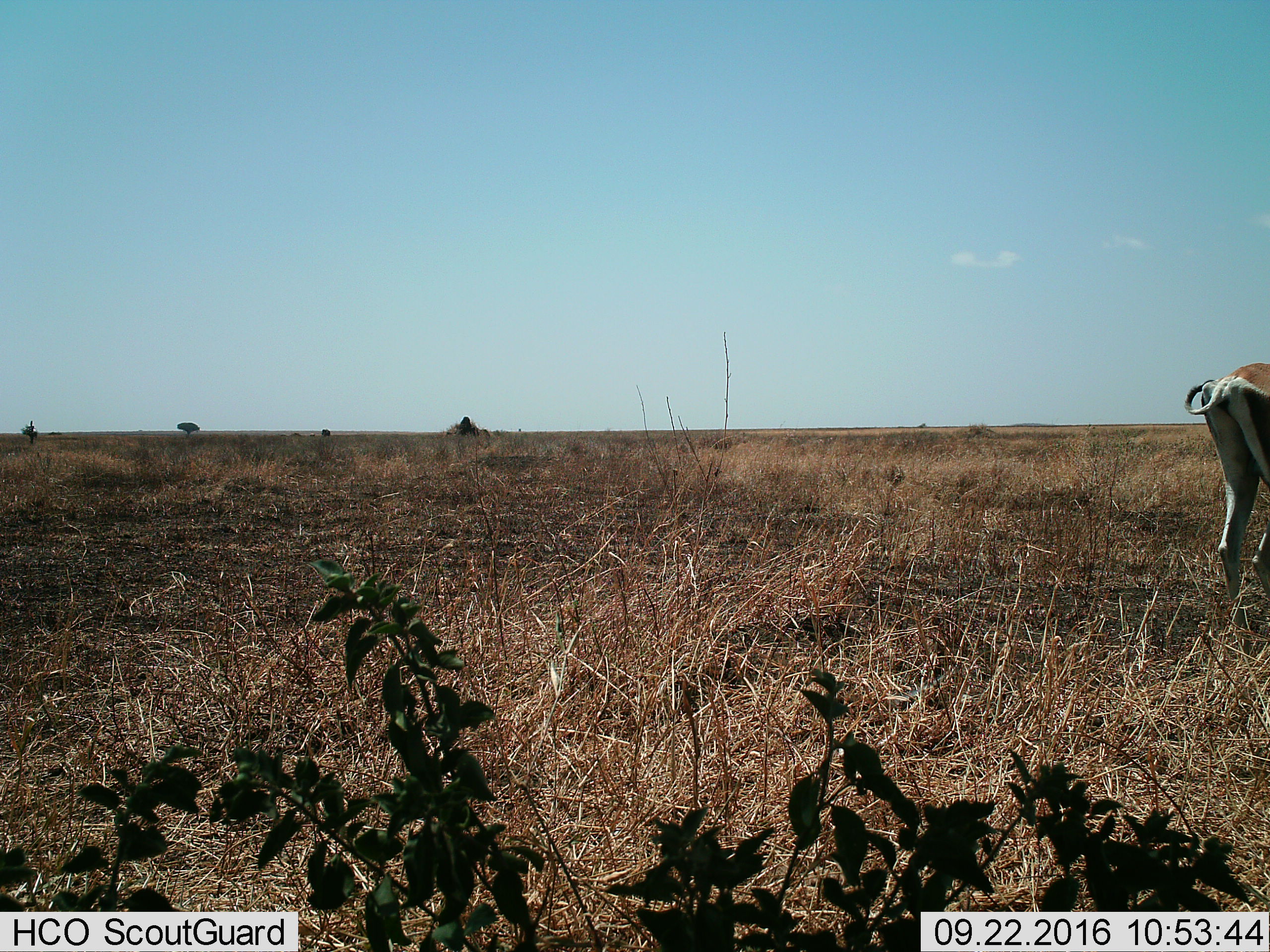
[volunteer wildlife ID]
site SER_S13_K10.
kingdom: Animalia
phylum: Chordata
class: Mammalia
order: Artiodactyla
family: Bovidae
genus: Nanger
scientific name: Nanger granti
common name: grant's gazelle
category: gazellegrants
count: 1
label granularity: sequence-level